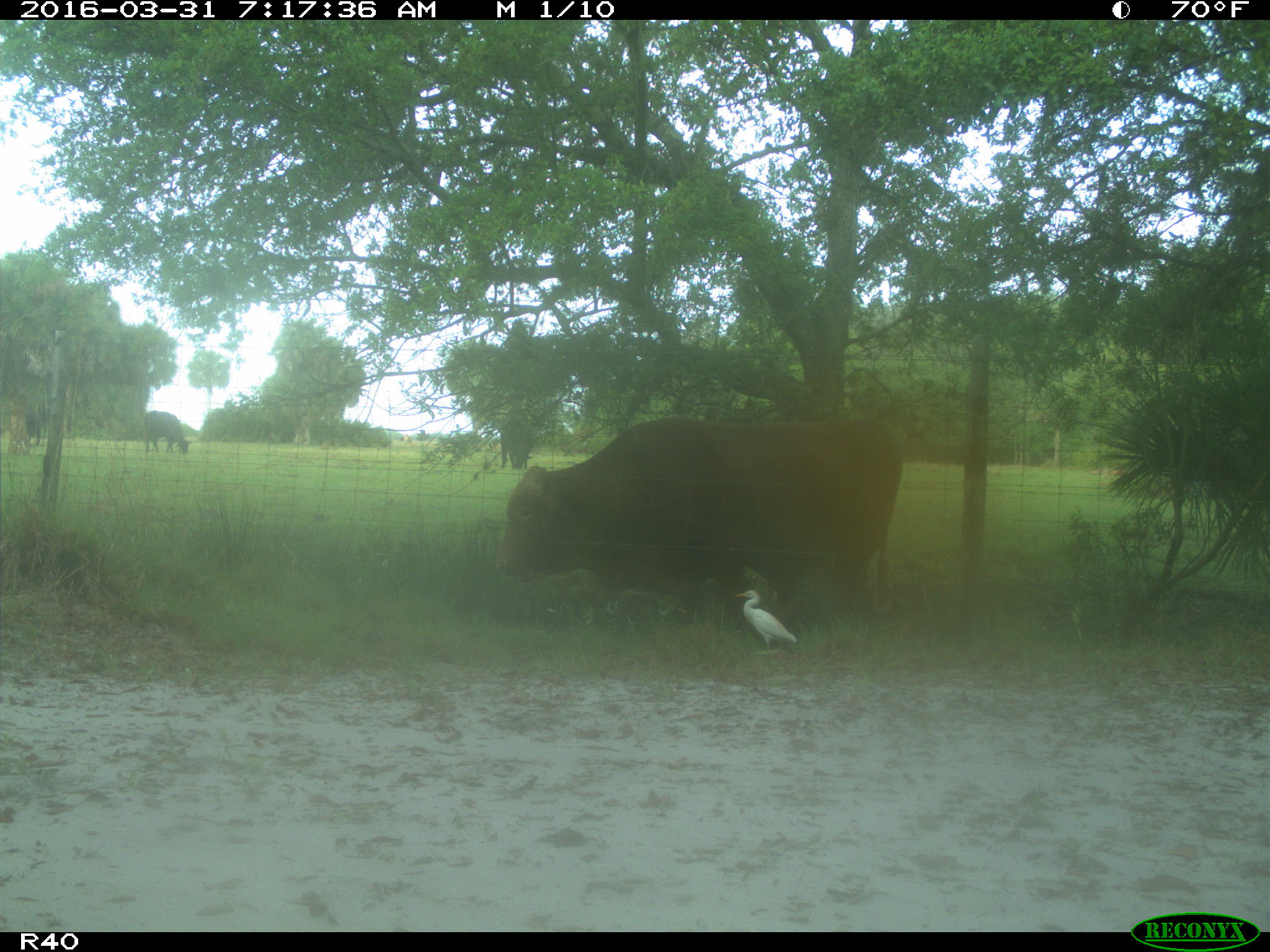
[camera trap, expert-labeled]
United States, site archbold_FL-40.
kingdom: Animalia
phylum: Chordata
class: Mammalia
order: Artiodactyla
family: Bovidae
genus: Bos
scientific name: Bos taurus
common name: domestic cow